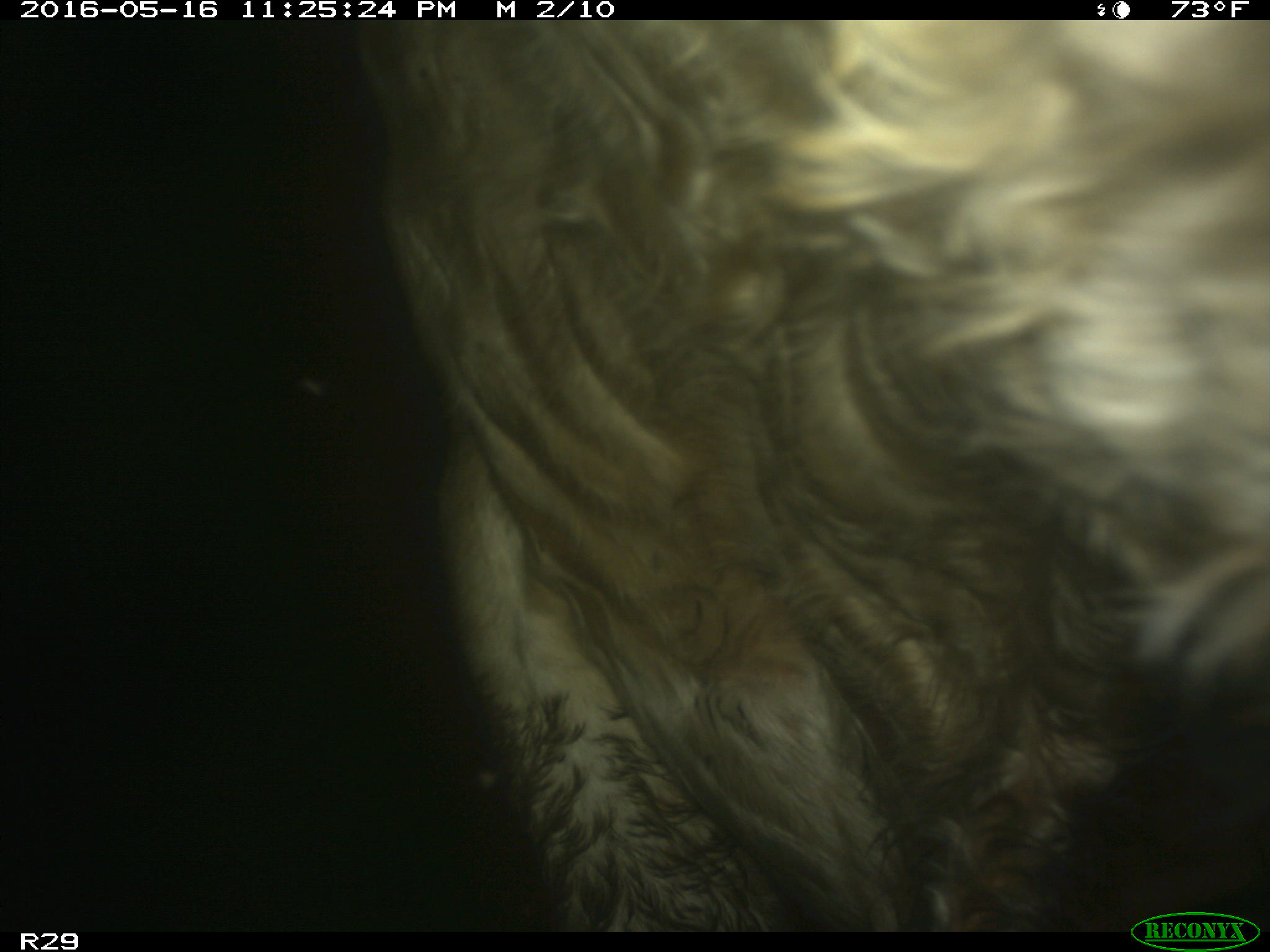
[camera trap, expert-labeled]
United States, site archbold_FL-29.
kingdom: Animalia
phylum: Chordata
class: Mammalia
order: Artiodactyla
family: Bovidae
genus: Bos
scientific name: Bos taurus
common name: domestic cow